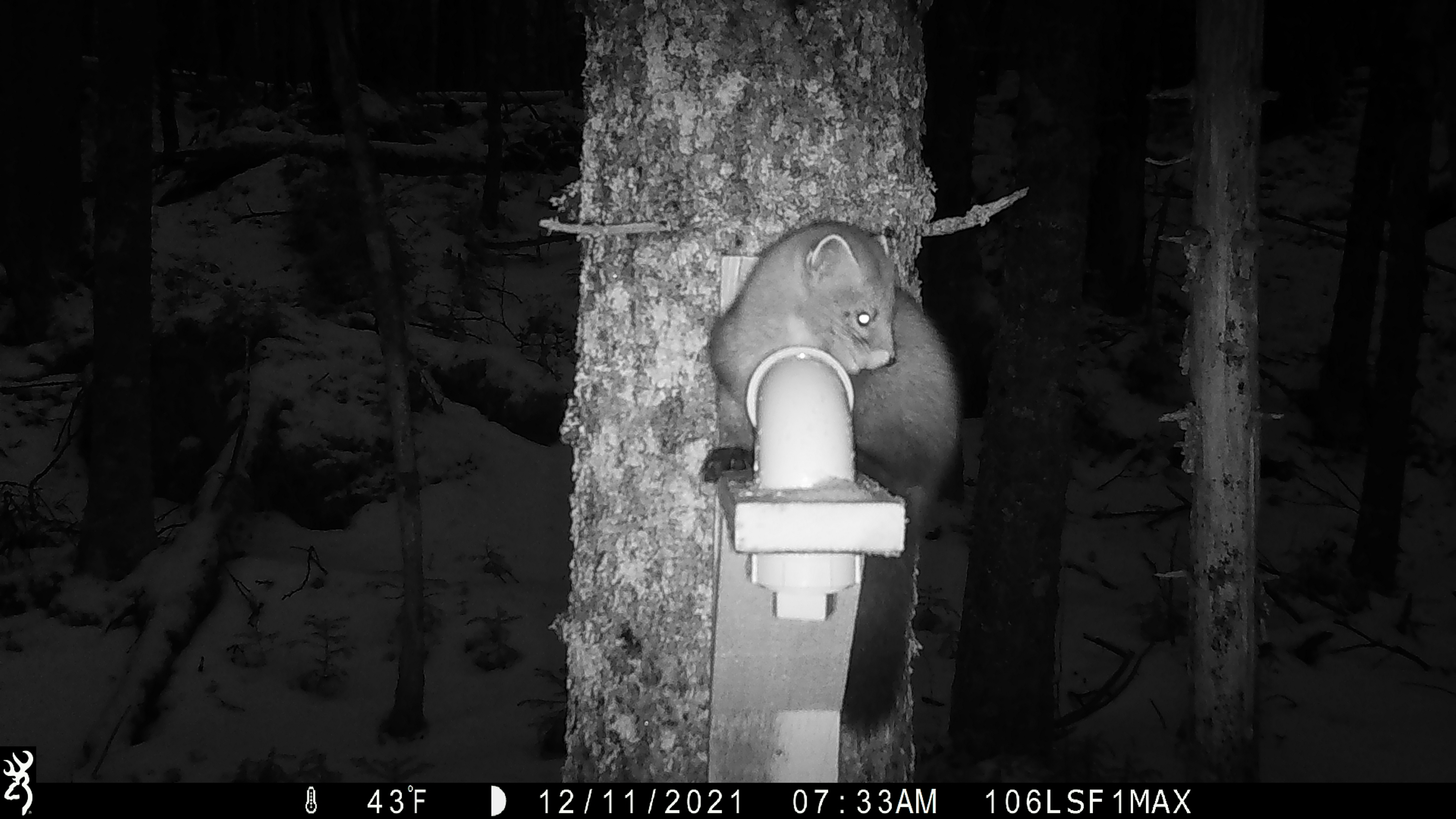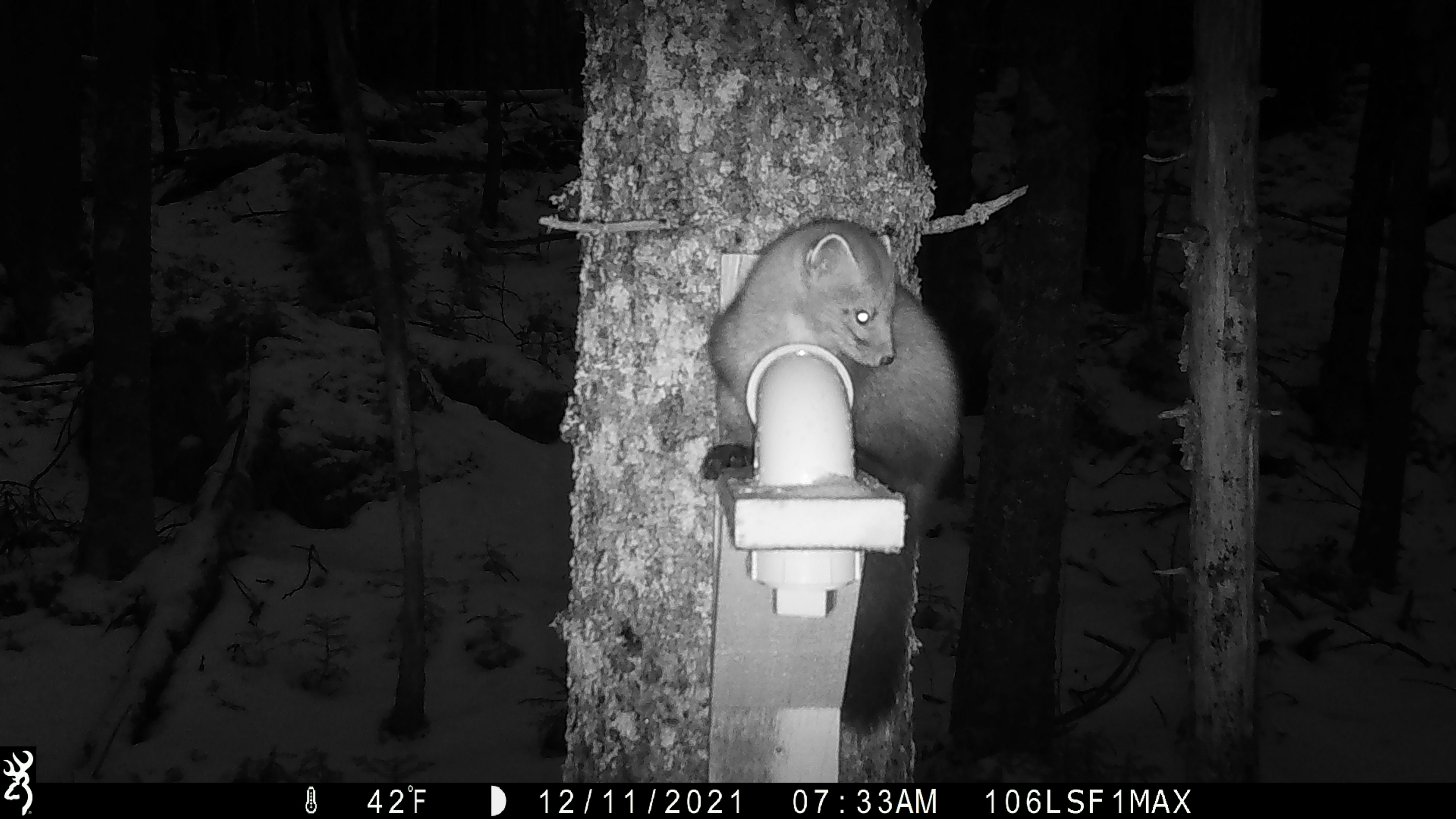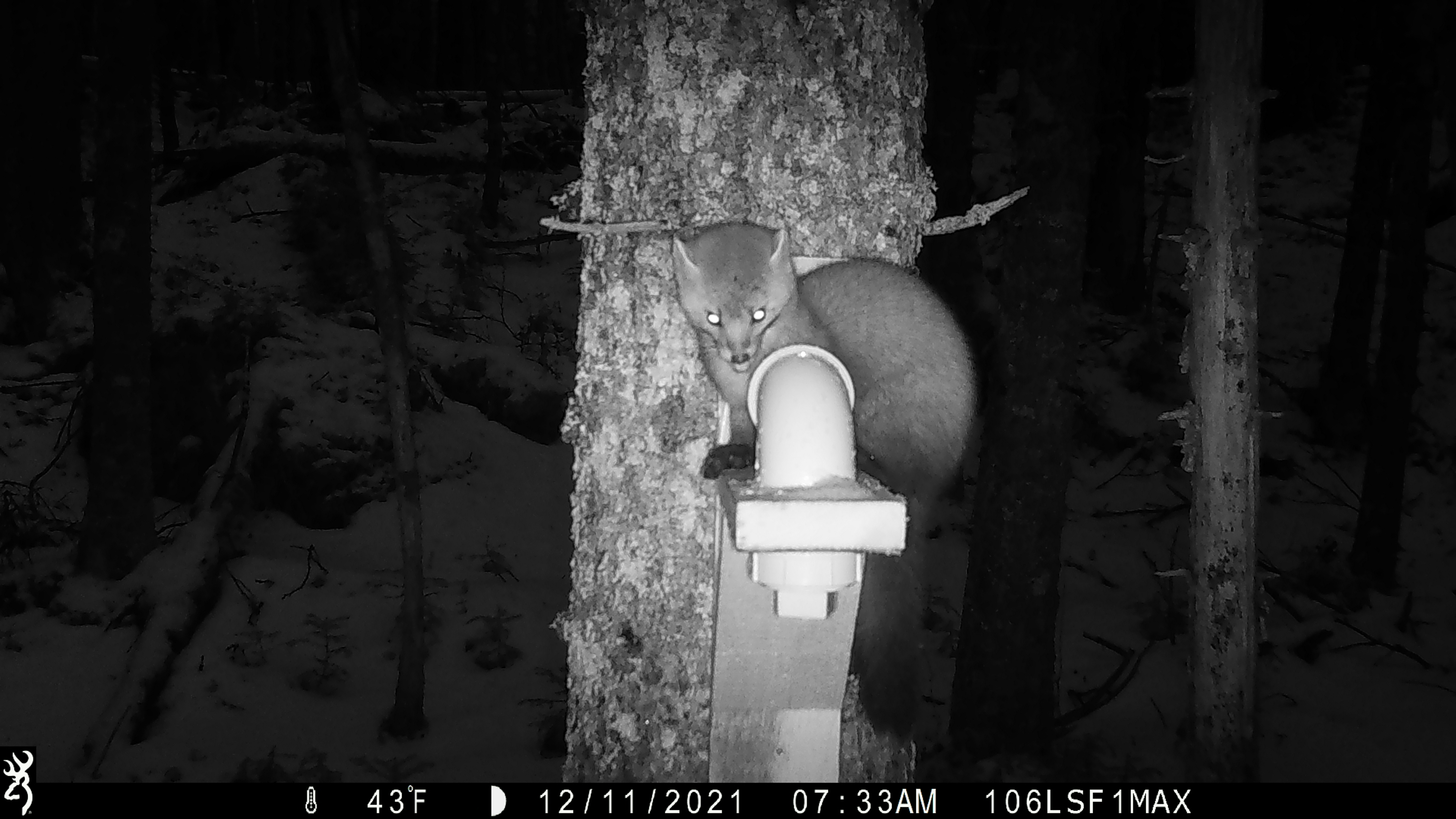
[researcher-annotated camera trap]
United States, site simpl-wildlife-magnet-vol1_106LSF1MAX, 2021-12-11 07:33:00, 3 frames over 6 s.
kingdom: Animalia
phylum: Chordata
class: Mammalia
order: Carnivora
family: Mustelidae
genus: Martes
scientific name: Martes americana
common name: american marten